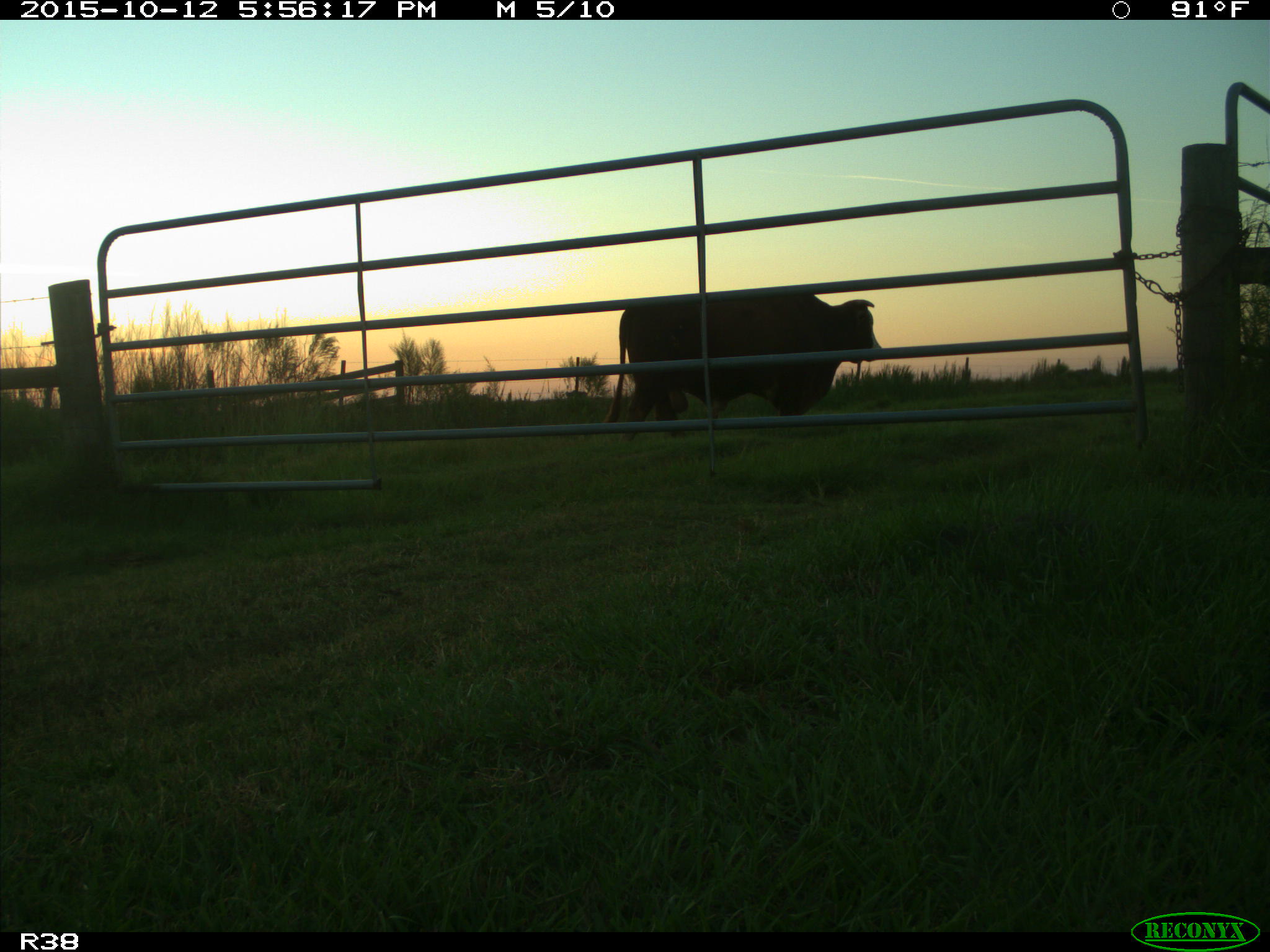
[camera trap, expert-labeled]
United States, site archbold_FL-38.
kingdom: Animalia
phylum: Chordata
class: Mammalia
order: Artiodactyla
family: Bovidae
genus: Bos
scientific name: Bos taurus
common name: domestic cow